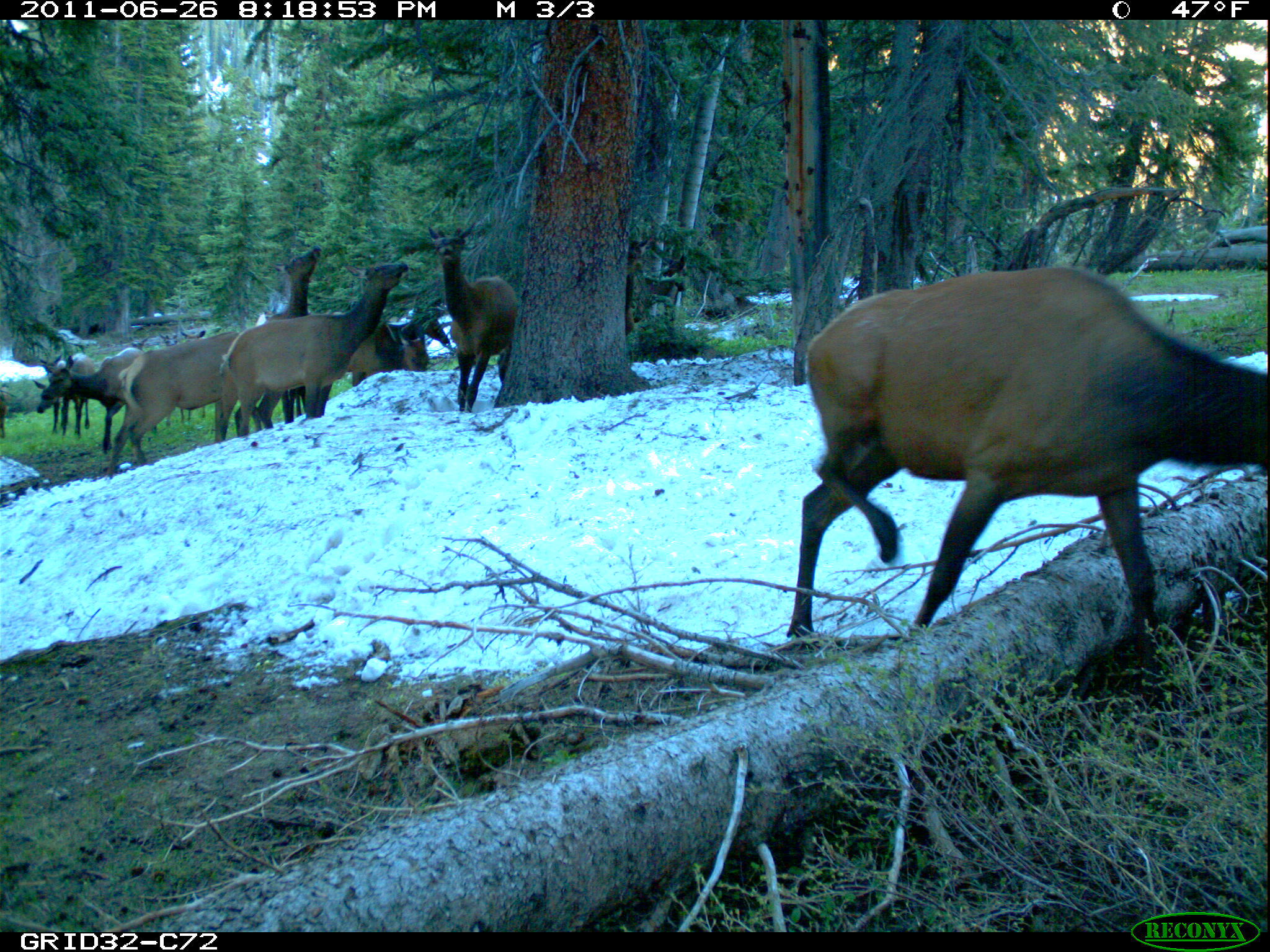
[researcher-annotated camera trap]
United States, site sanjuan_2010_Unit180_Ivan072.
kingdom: Animalia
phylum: Chordata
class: Mammalia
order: Artiodactyla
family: Cervidae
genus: Cervus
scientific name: Cervus elaphus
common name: red deer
Cervus elaphus (red deer).